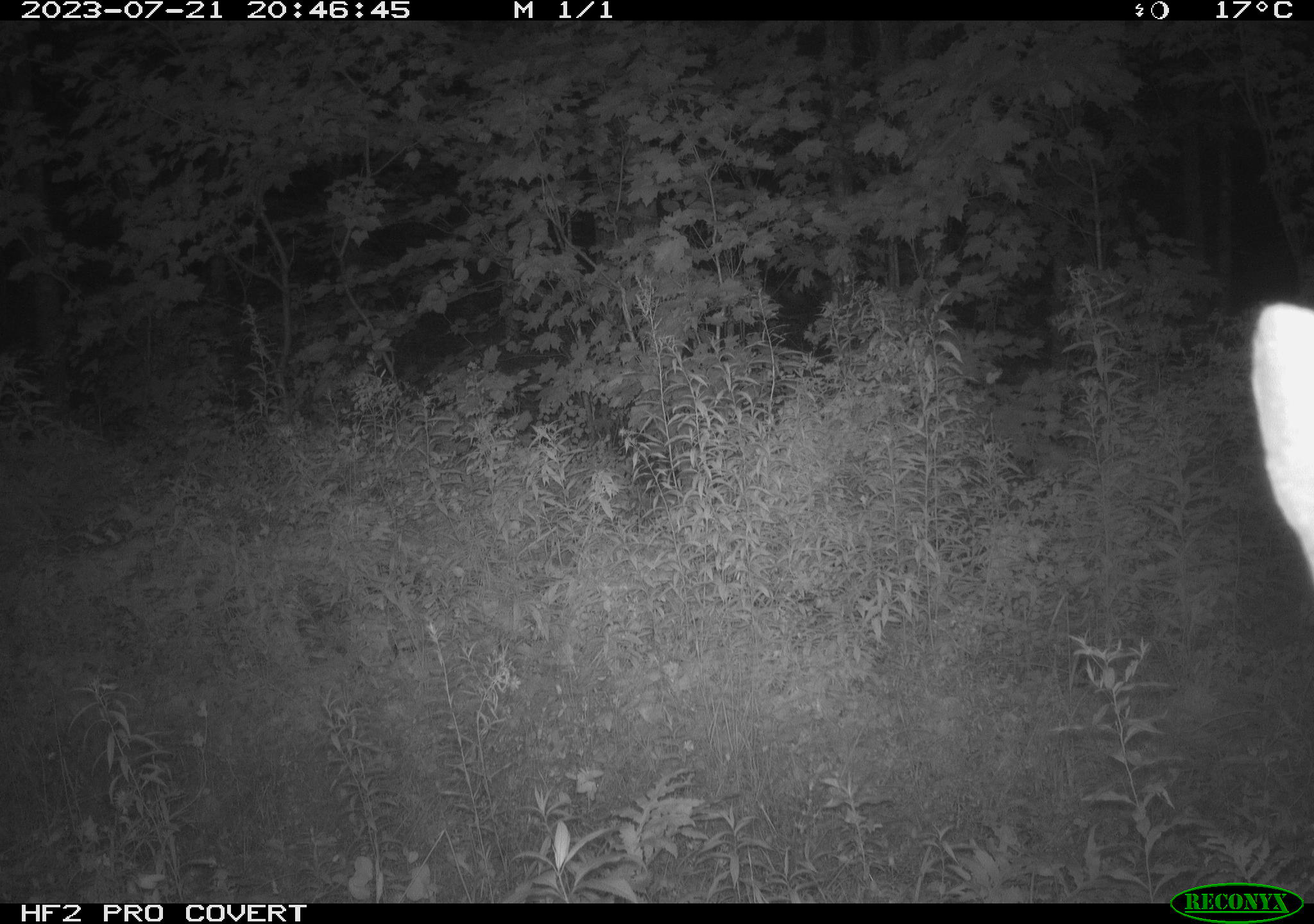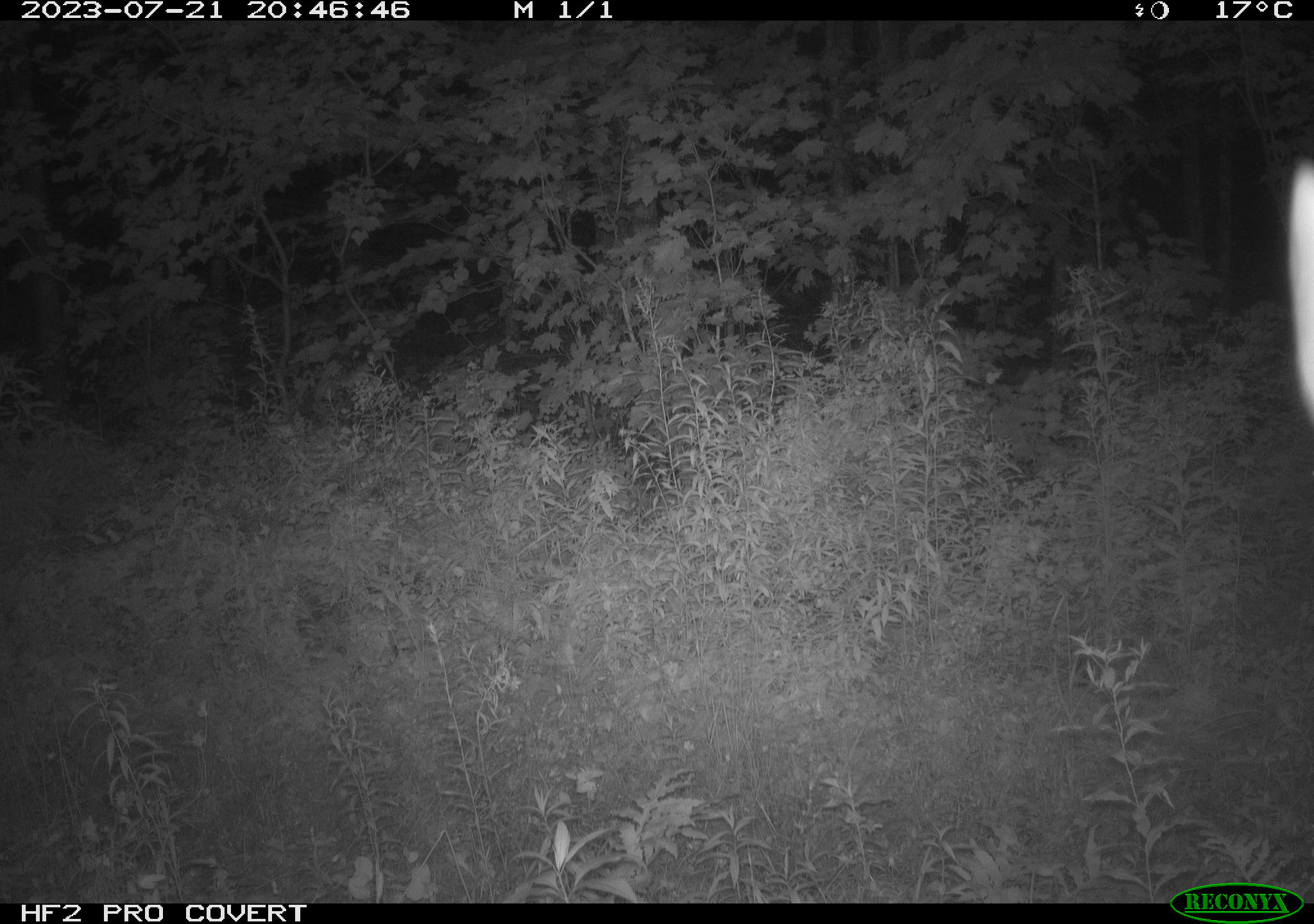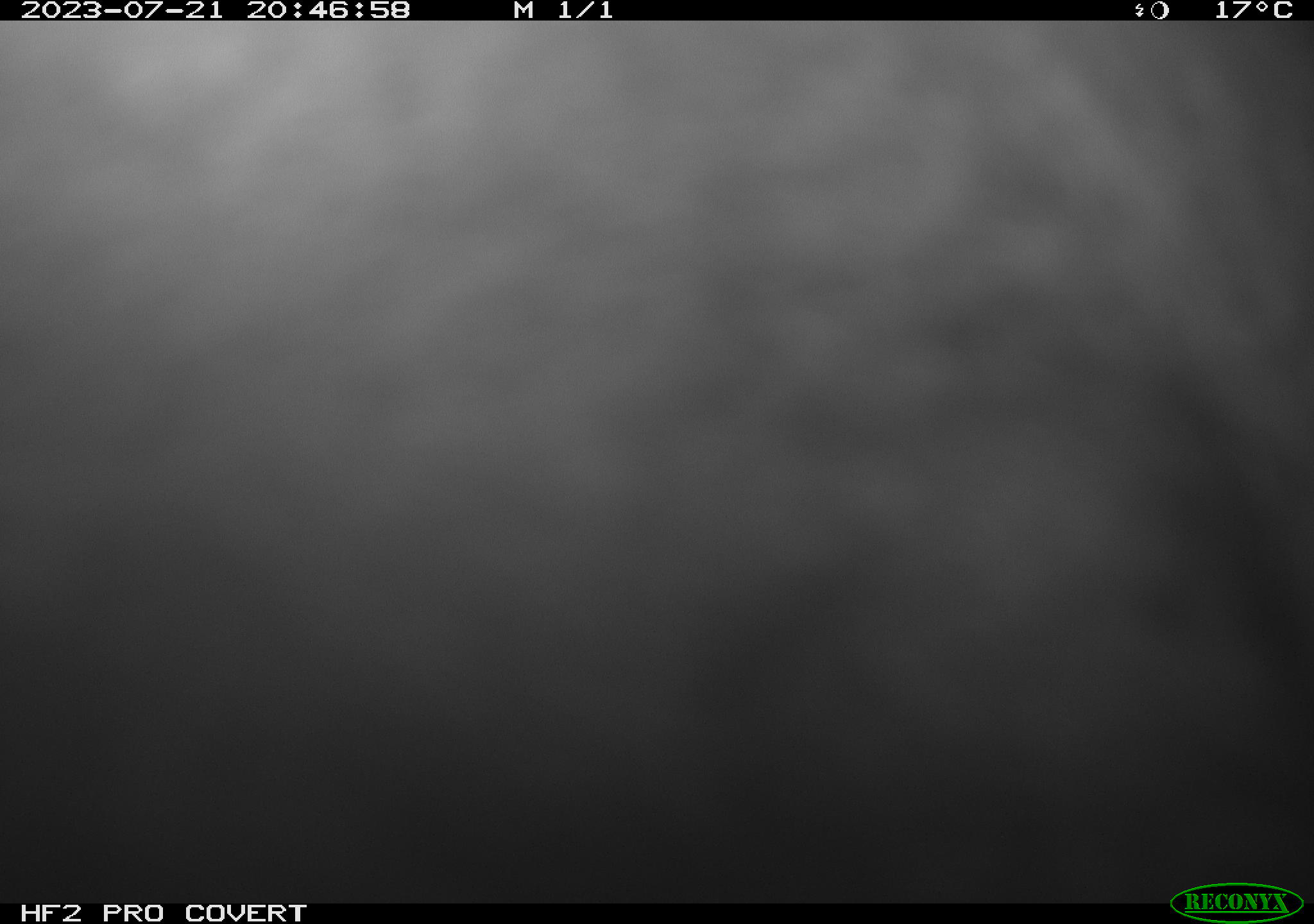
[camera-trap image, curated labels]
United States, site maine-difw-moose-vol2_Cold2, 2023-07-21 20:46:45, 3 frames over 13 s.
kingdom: Animalia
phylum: Chordata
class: Mammalia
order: Artiodactyla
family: Cervidae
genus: Alces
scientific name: Alces alces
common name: moose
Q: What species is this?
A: Moose (Alces alces).